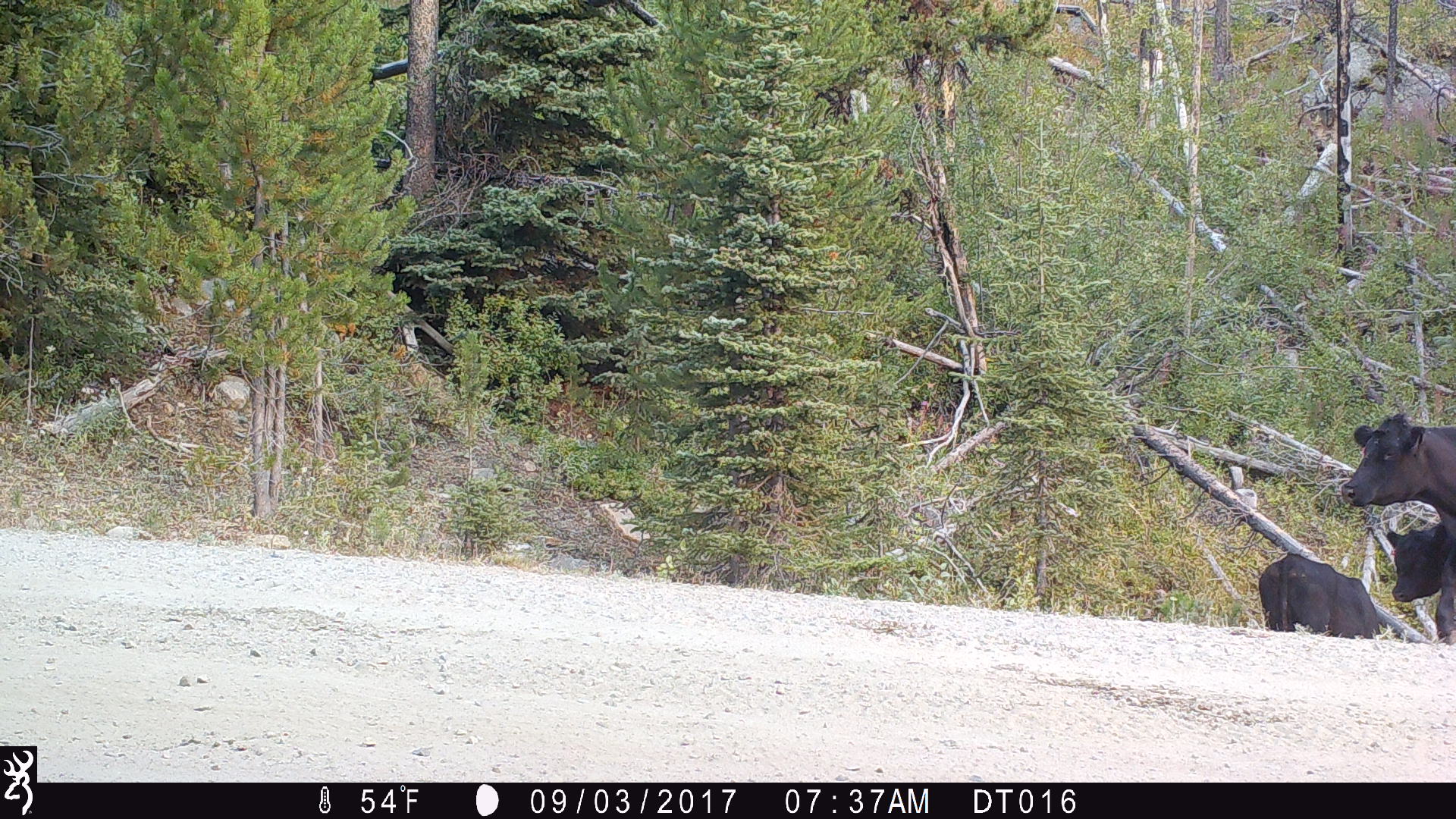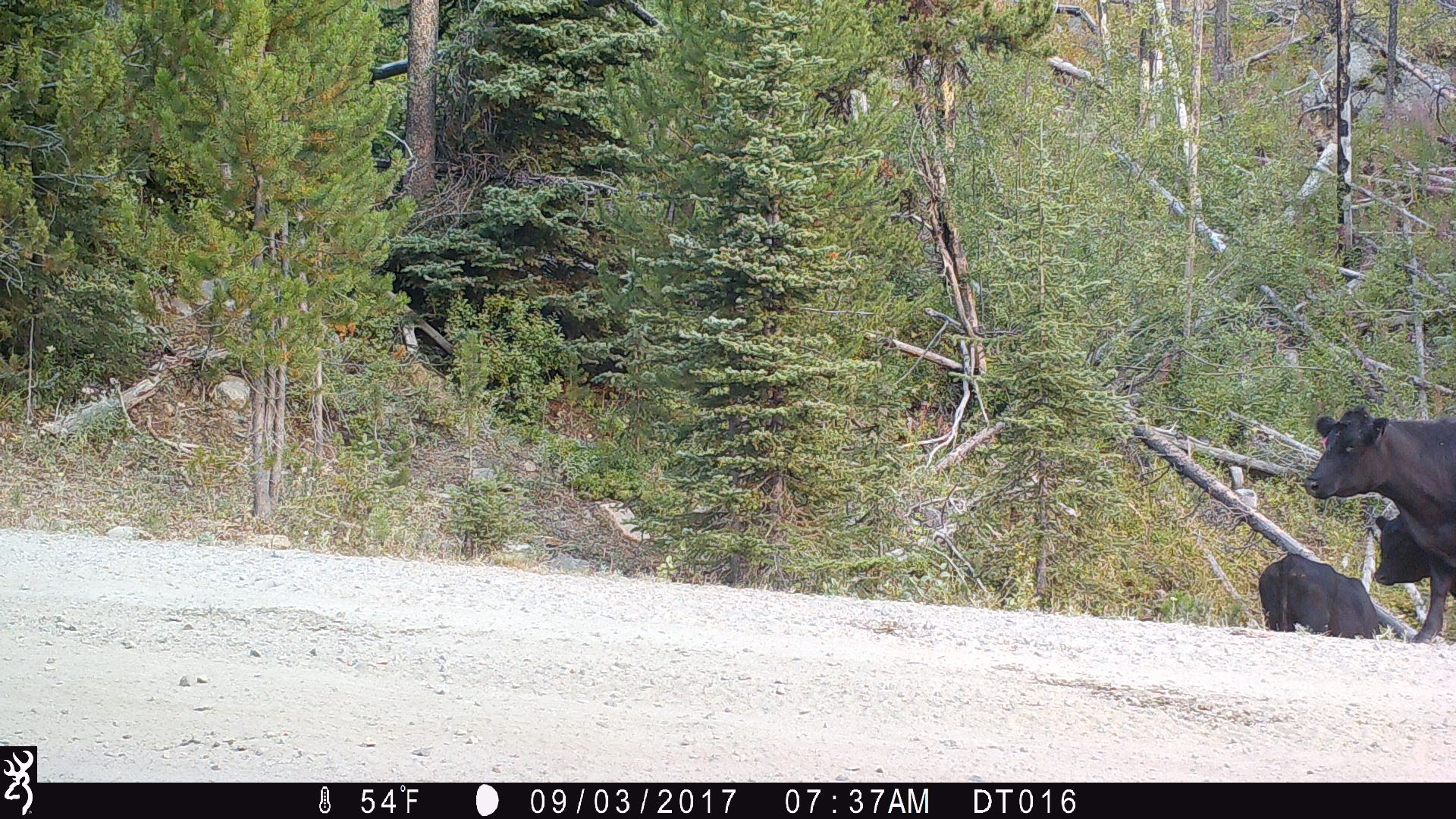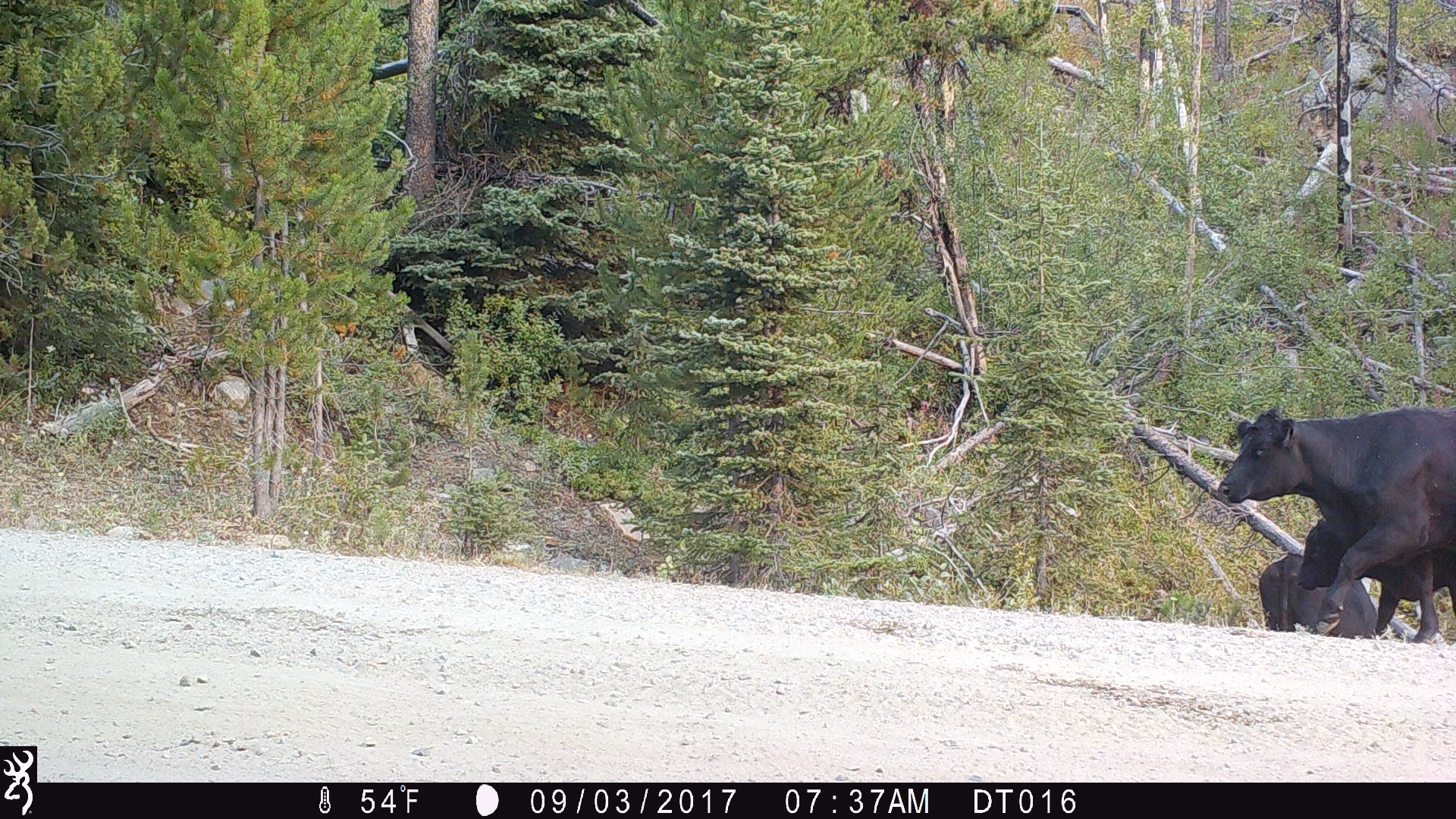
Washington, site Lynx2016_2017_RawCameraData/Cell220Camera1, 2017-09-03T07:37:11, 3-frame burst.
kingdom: Animalia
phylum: Chordata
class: Mammalia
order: Artiodactyla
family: Bovidae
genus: Bos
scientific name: Bos taurus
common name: domestic cattle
Domestic cattle (Bos taurus). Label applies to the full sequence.